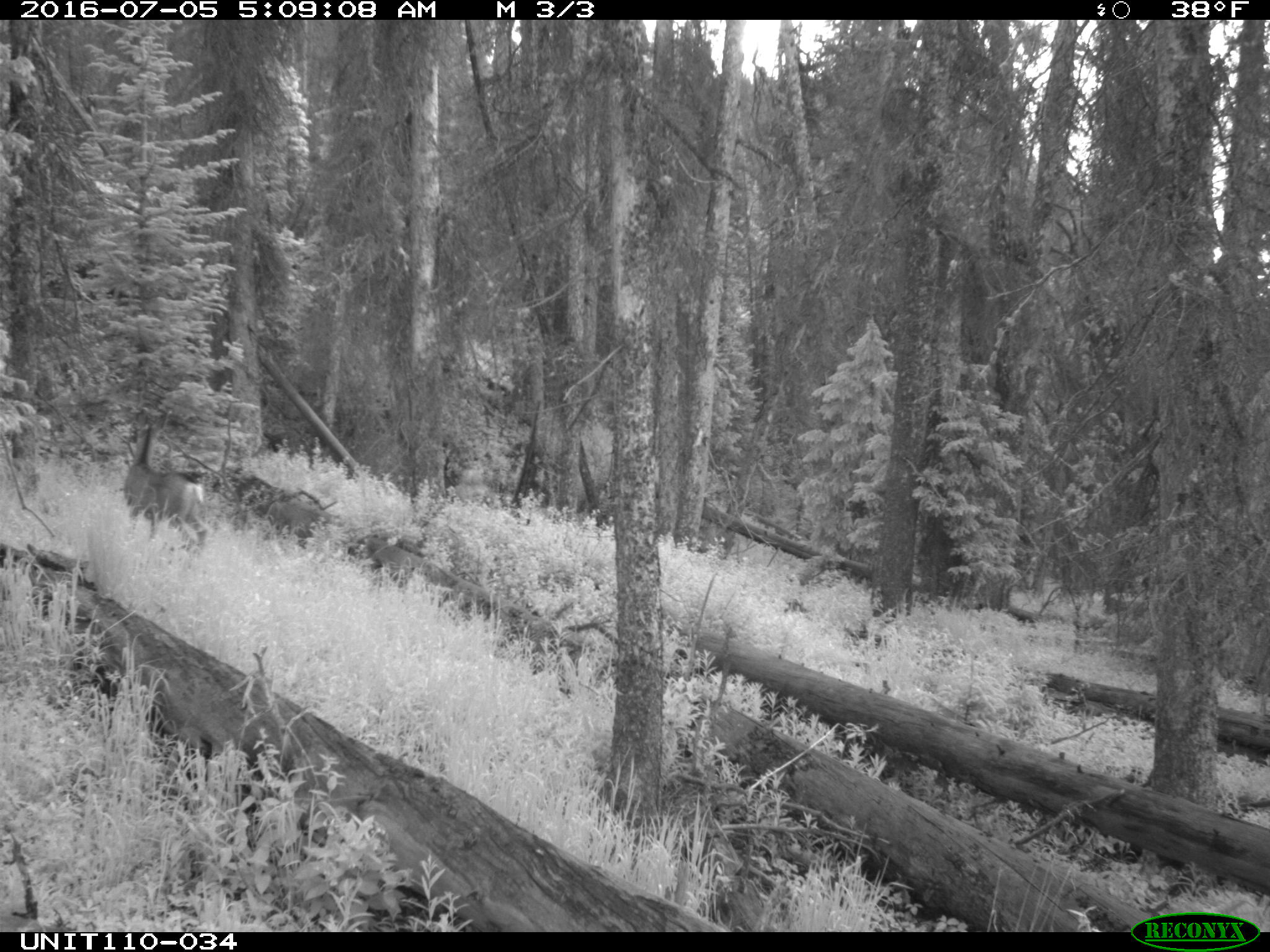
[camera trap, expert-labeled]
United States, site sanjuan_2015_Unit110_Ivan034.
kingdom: Animalia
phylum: Chordata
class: Mammalia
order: Artiodactyla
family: Cervidae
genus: Odocoileus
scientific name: Odocoileus hemionus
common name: mule deer